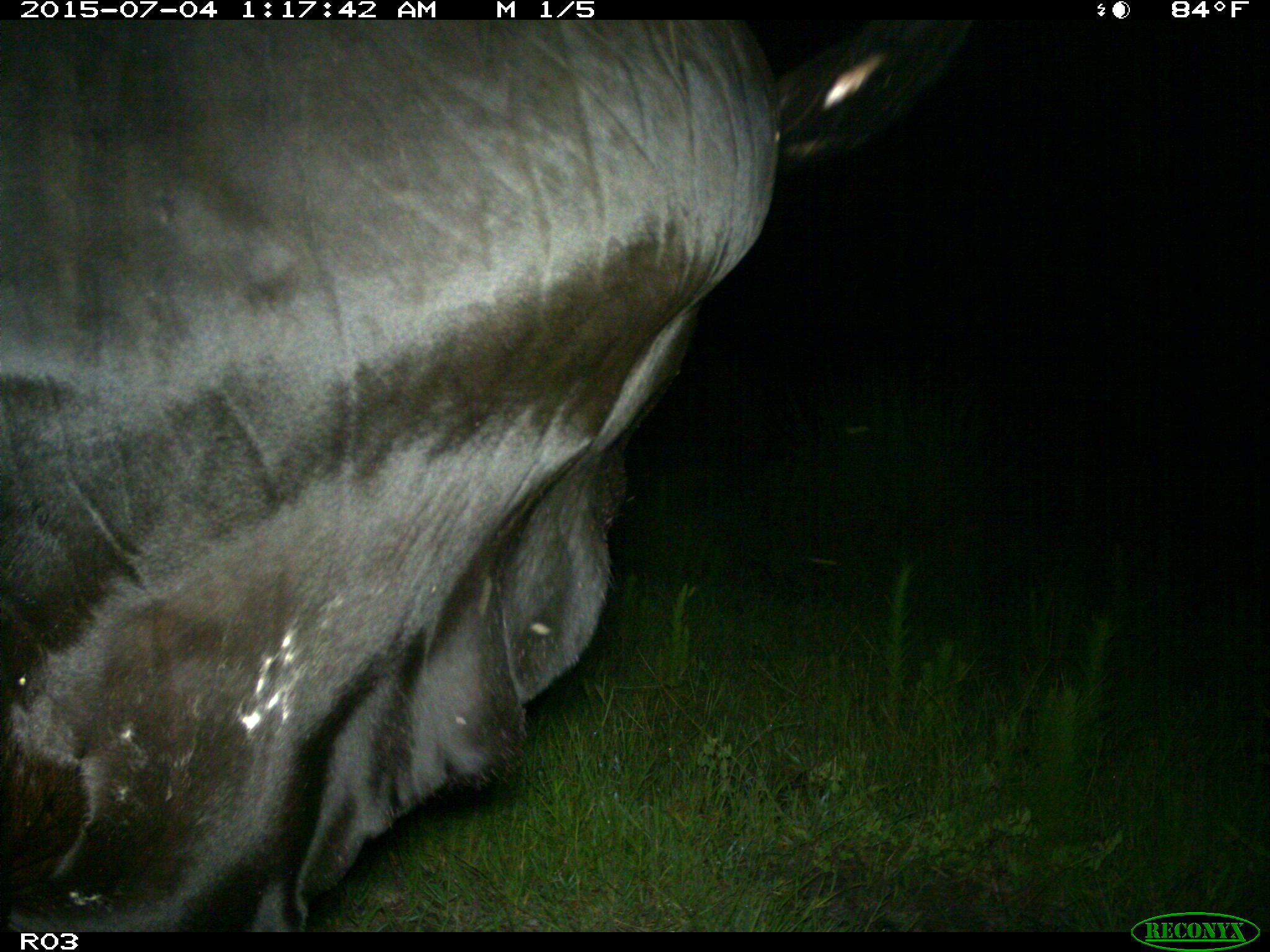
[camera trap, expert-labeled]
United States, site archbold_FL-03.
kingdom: Animalia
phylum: Chordata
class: Mammalia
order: Artiodactyla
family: Bovidae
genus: Bos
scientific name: Bos taurus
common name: domestic cow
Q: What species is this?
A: Bos taurus (domestic cow).